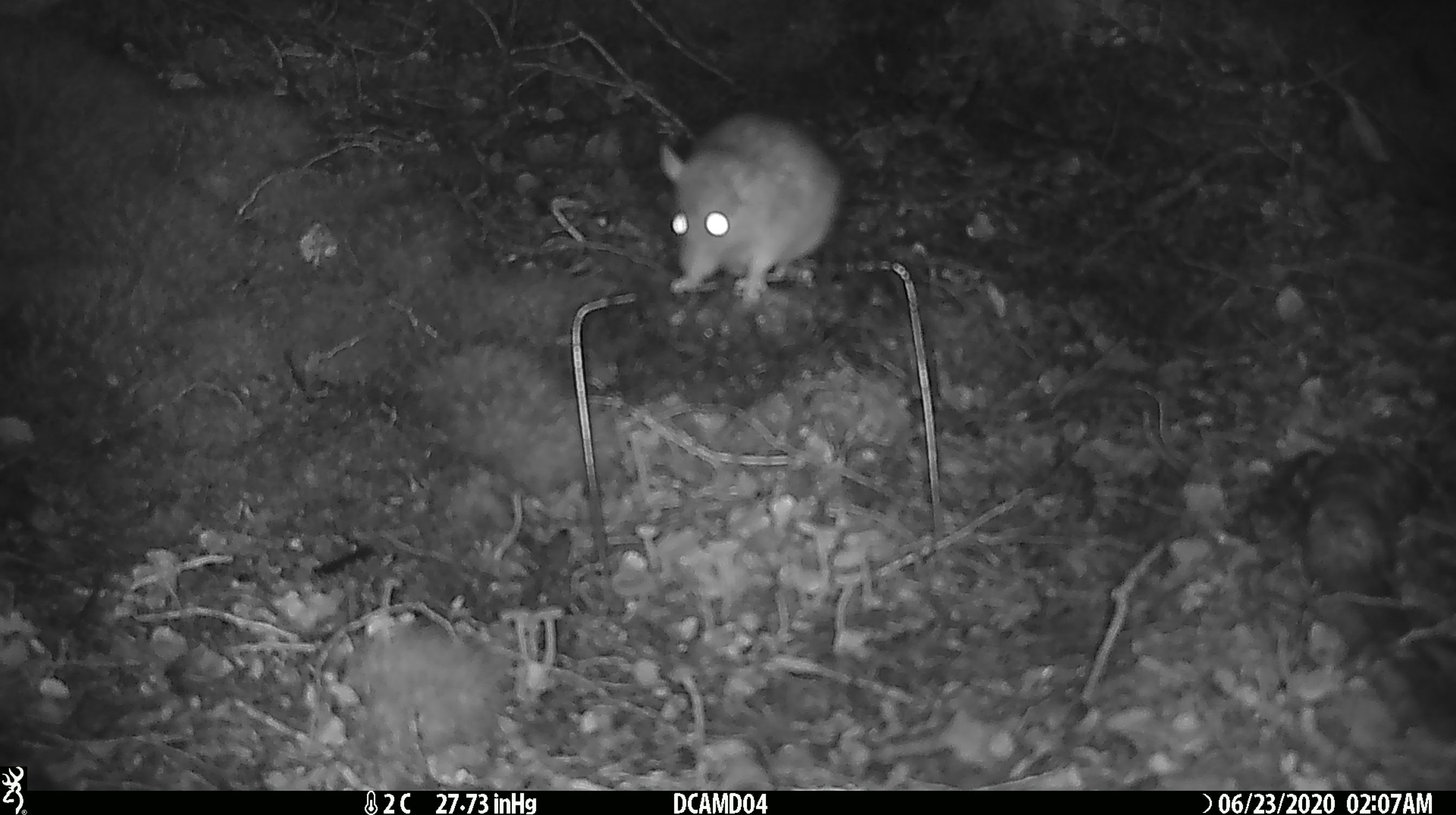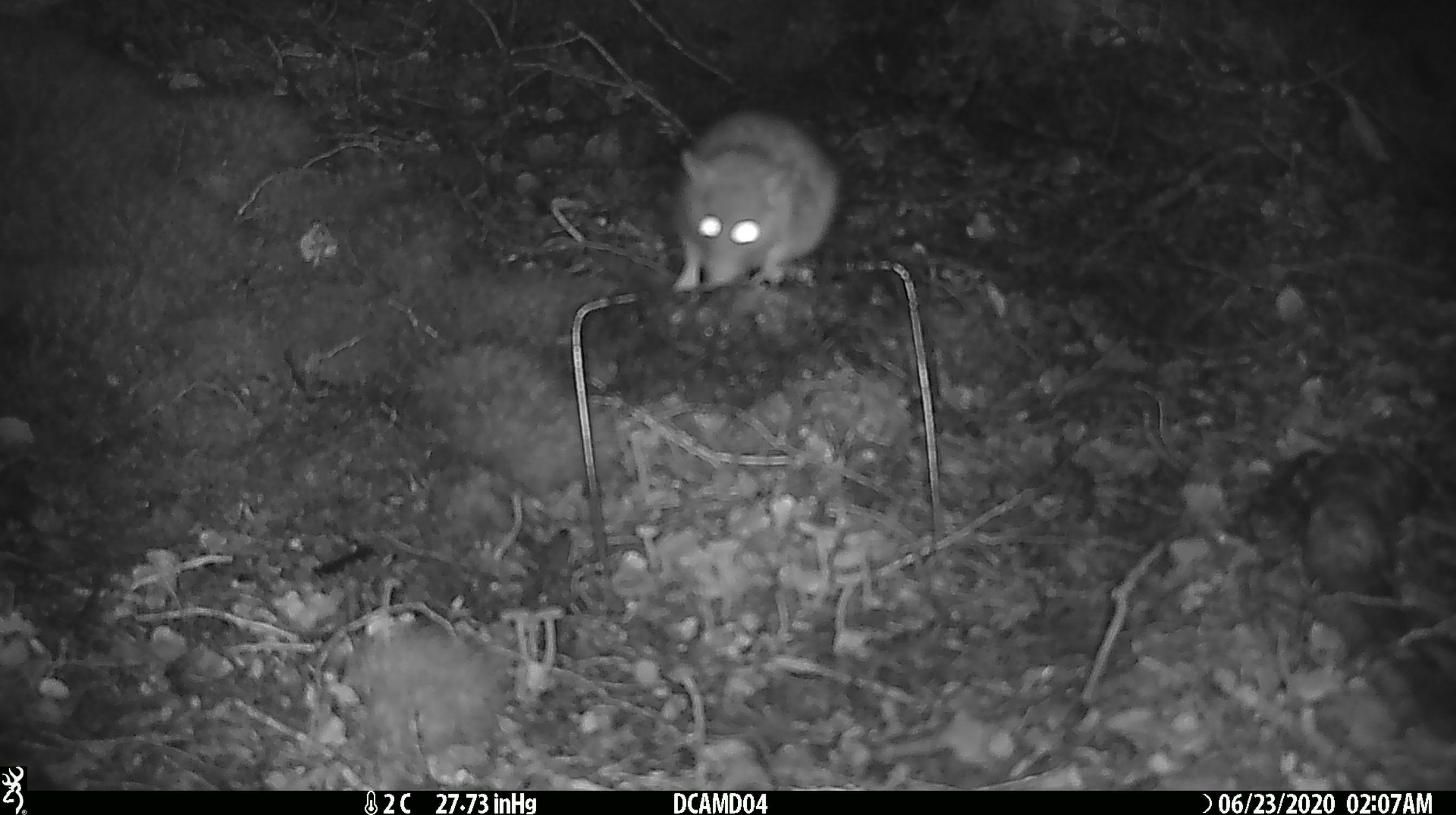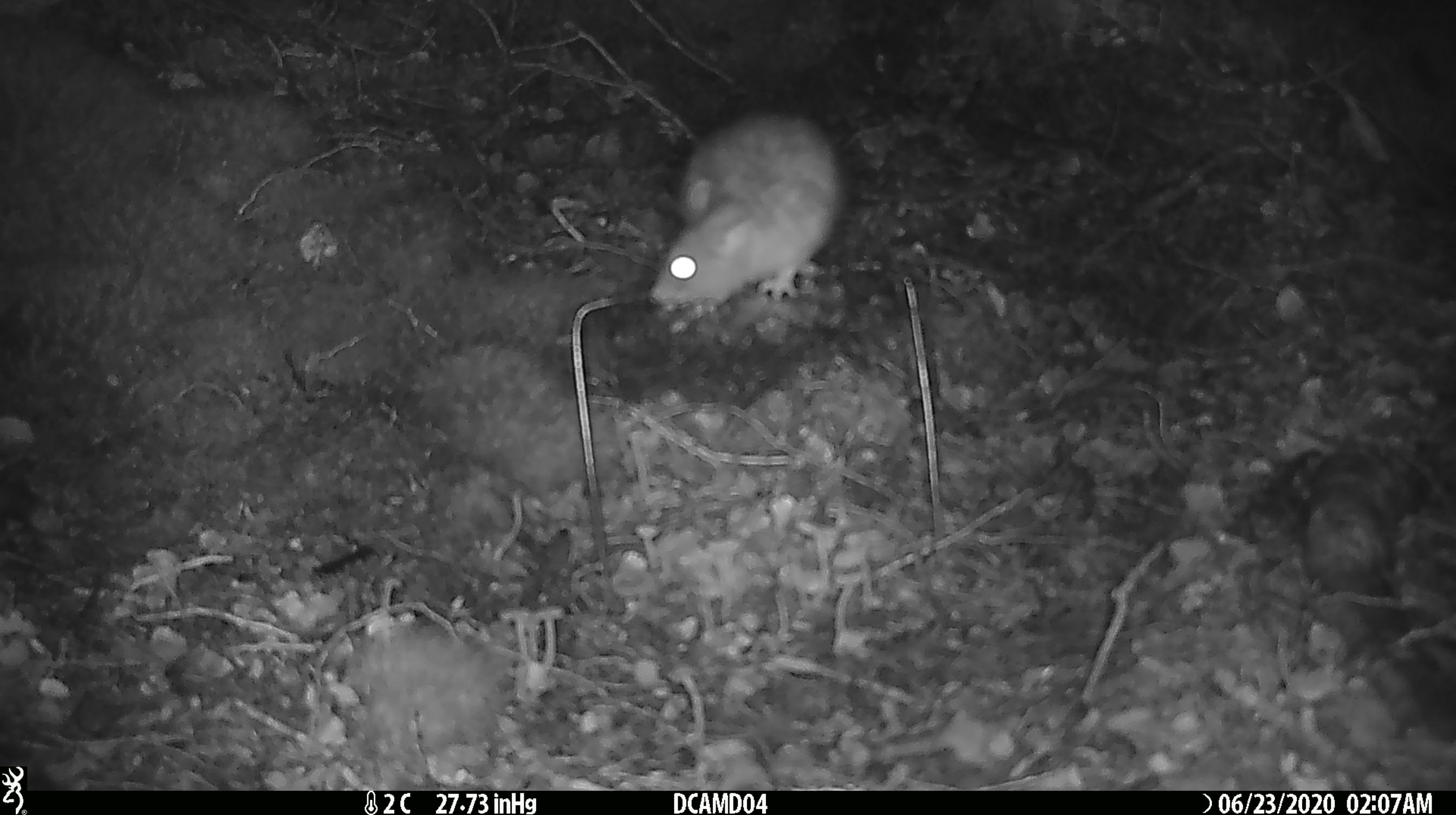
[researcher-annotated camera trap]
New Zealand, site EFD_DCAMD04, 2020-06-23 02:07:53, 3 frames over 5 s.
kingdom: Animalia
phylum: Chordata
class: Mammalia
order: Rodentia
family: Muridae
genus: Rattus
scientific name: Rattus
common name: rat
Rat (Rattus).